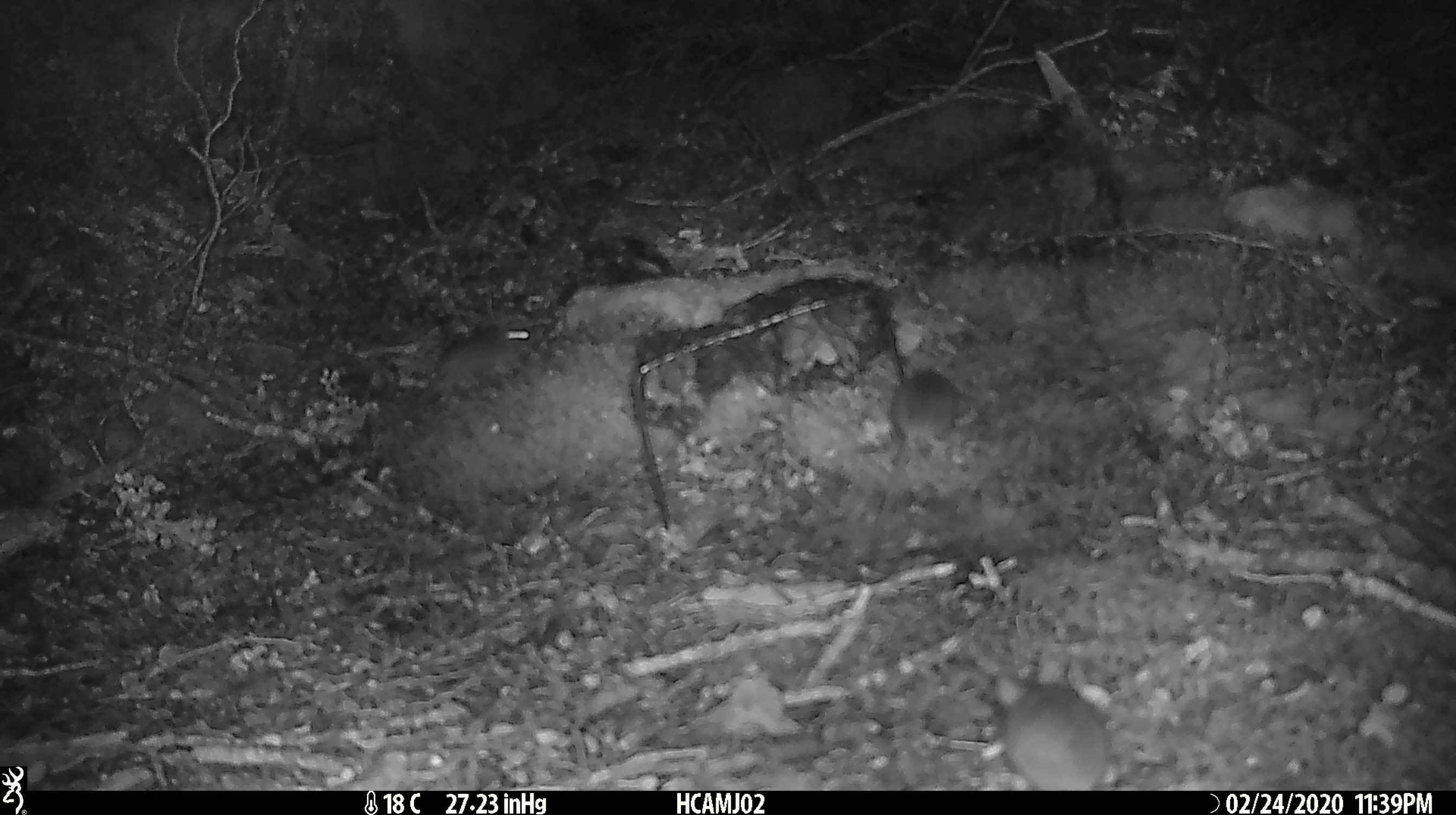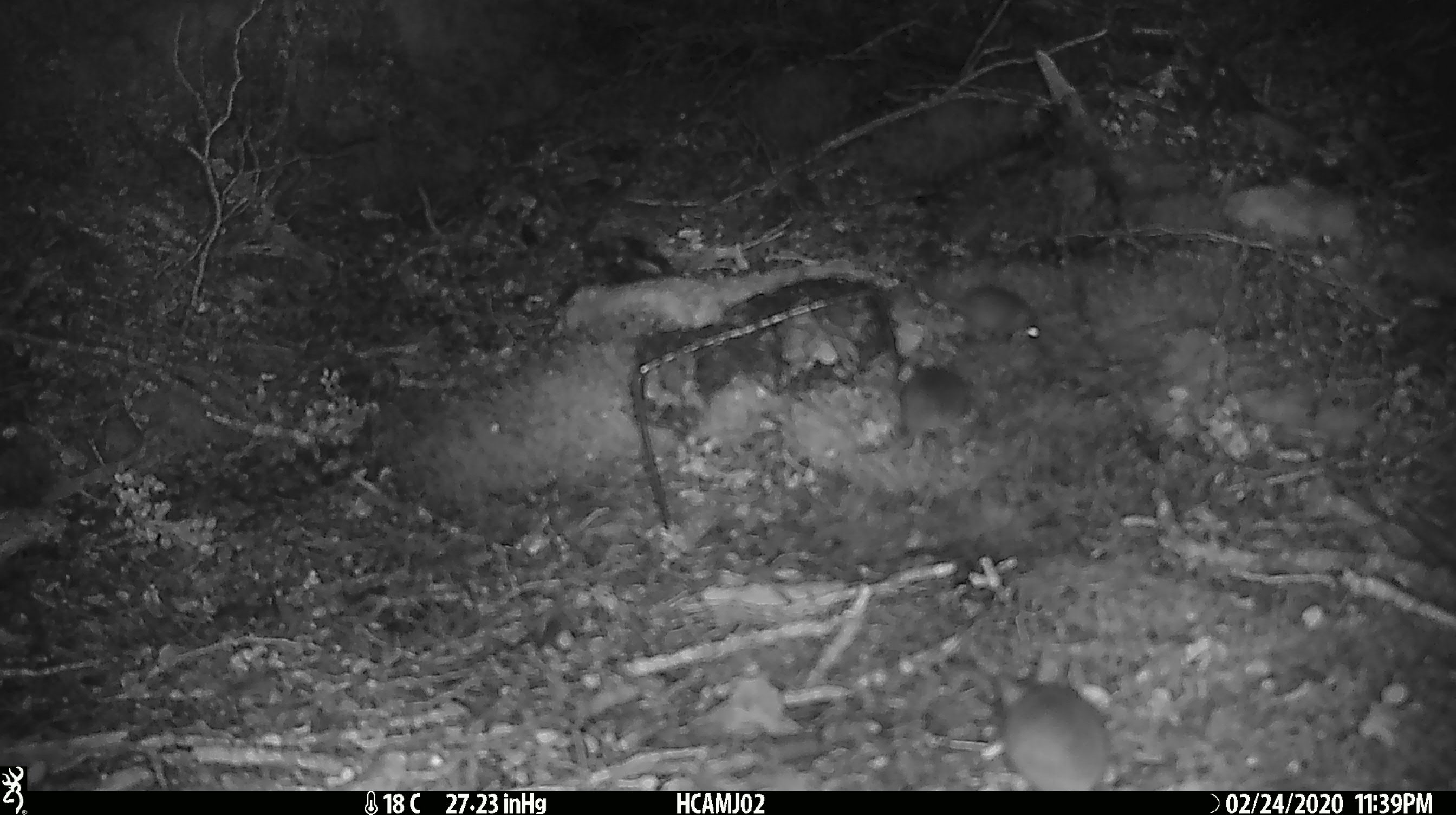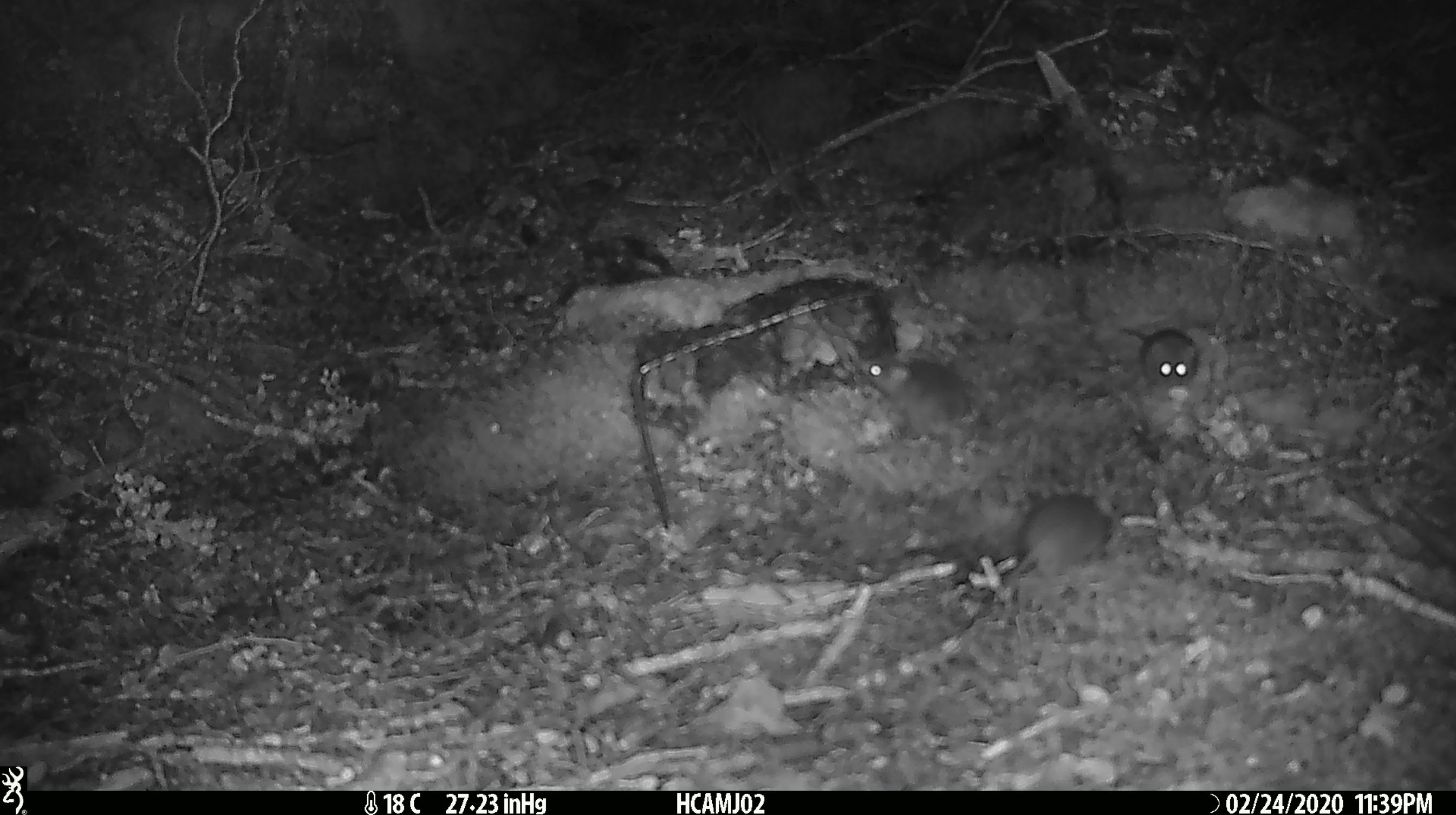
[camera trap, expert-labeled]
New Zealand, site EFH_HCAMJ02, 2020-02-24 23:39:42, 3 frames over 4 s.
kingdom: Animalia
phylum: Chordata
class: Mammalia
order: Rodentia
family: Muridae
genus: Mus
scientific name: Mus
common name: mouse